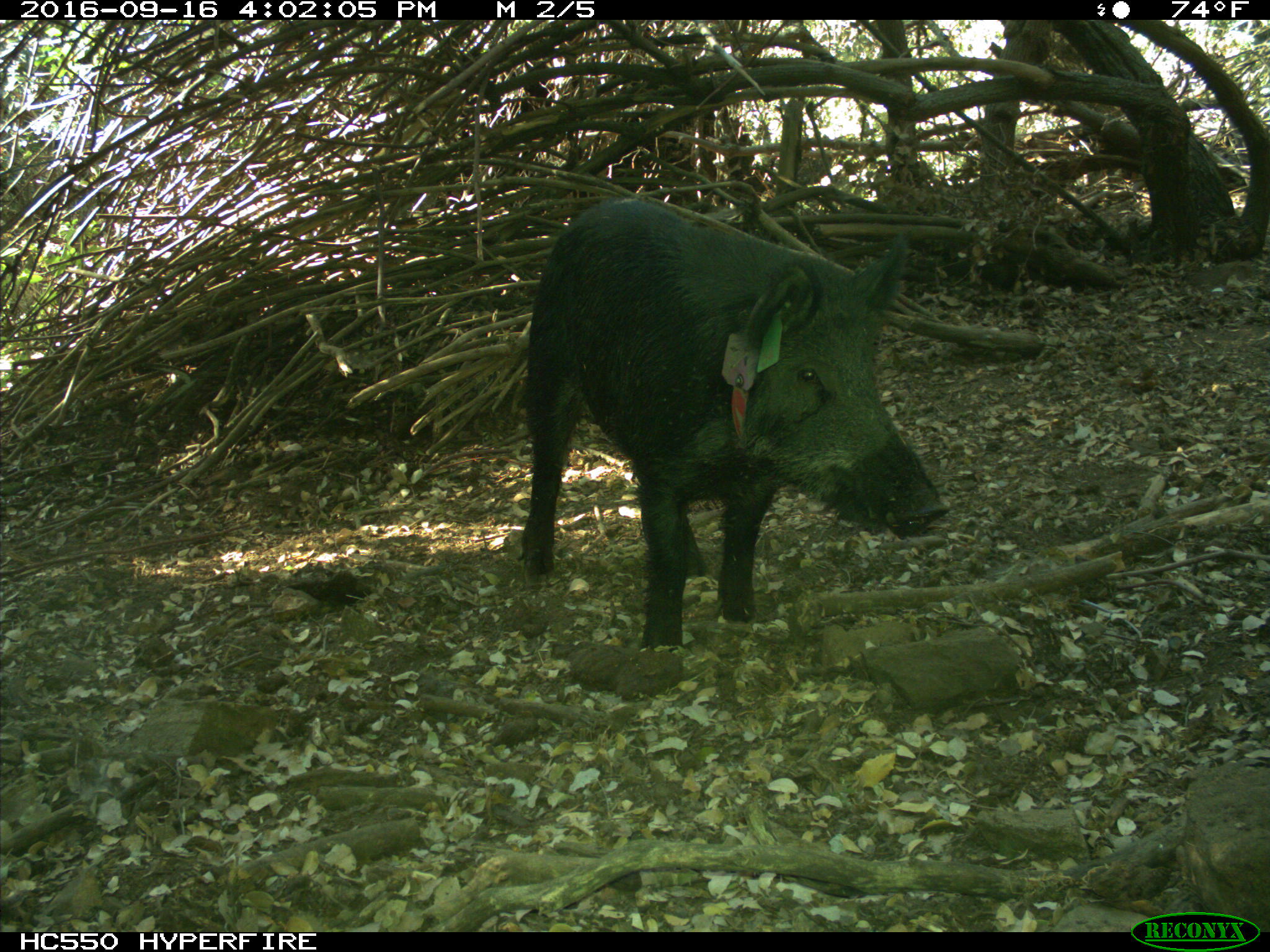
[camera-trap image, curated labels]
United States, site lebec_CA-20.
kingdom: Animalia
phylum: Chordata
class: Mammalia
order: Artiodactyla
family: Suidae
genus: Sus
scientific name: Sus scrofa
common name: wild boar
Sus scrofa (wild boar).